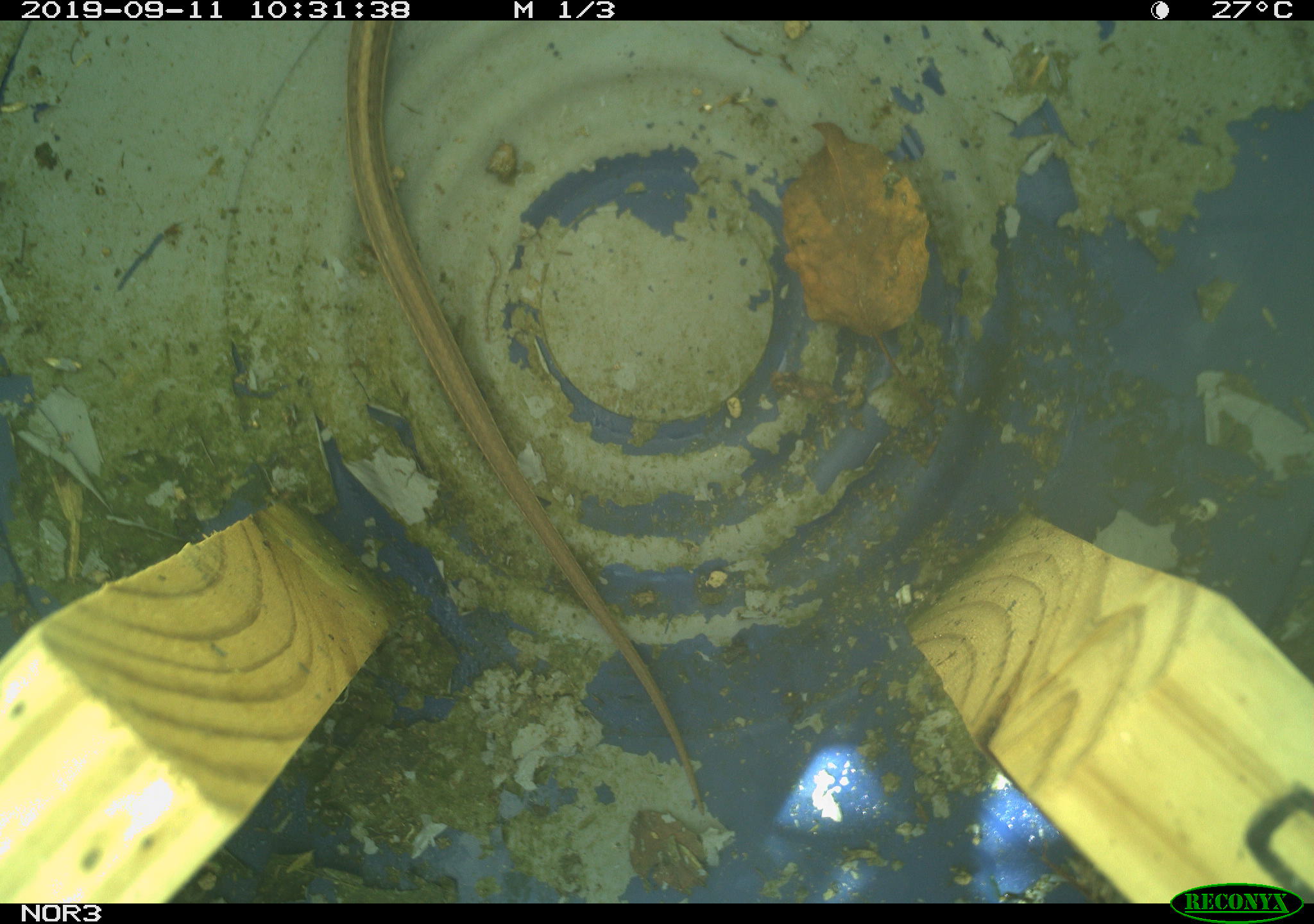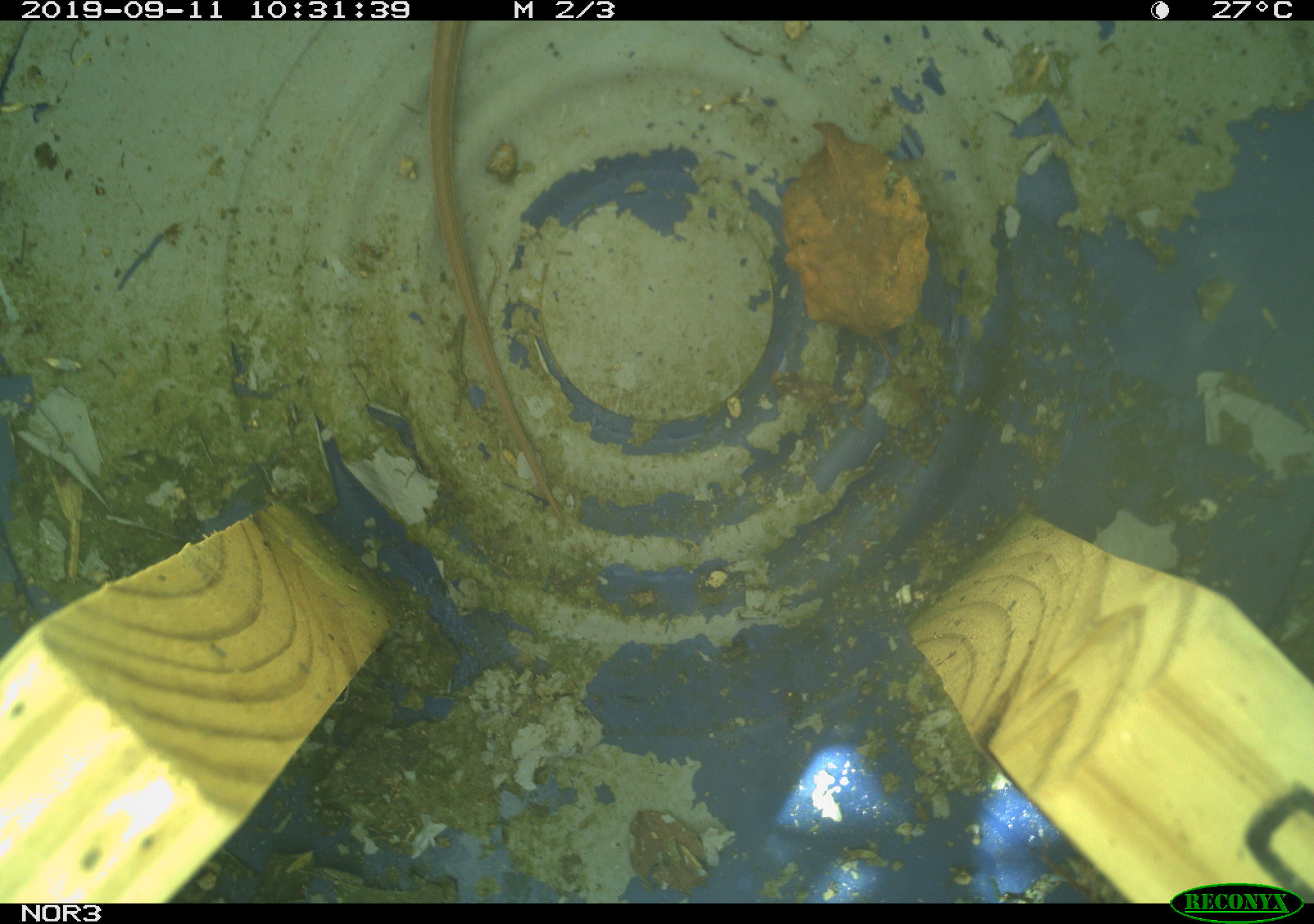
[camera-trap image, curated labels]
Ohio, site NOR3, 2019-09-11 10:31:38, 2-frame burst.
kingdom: Animalia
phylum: Chordata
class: Reptilia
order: Squamata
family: Colubridae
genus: Thamnophis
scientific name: Thamnophis sirtalis sirtalis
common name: eastern gartersnake